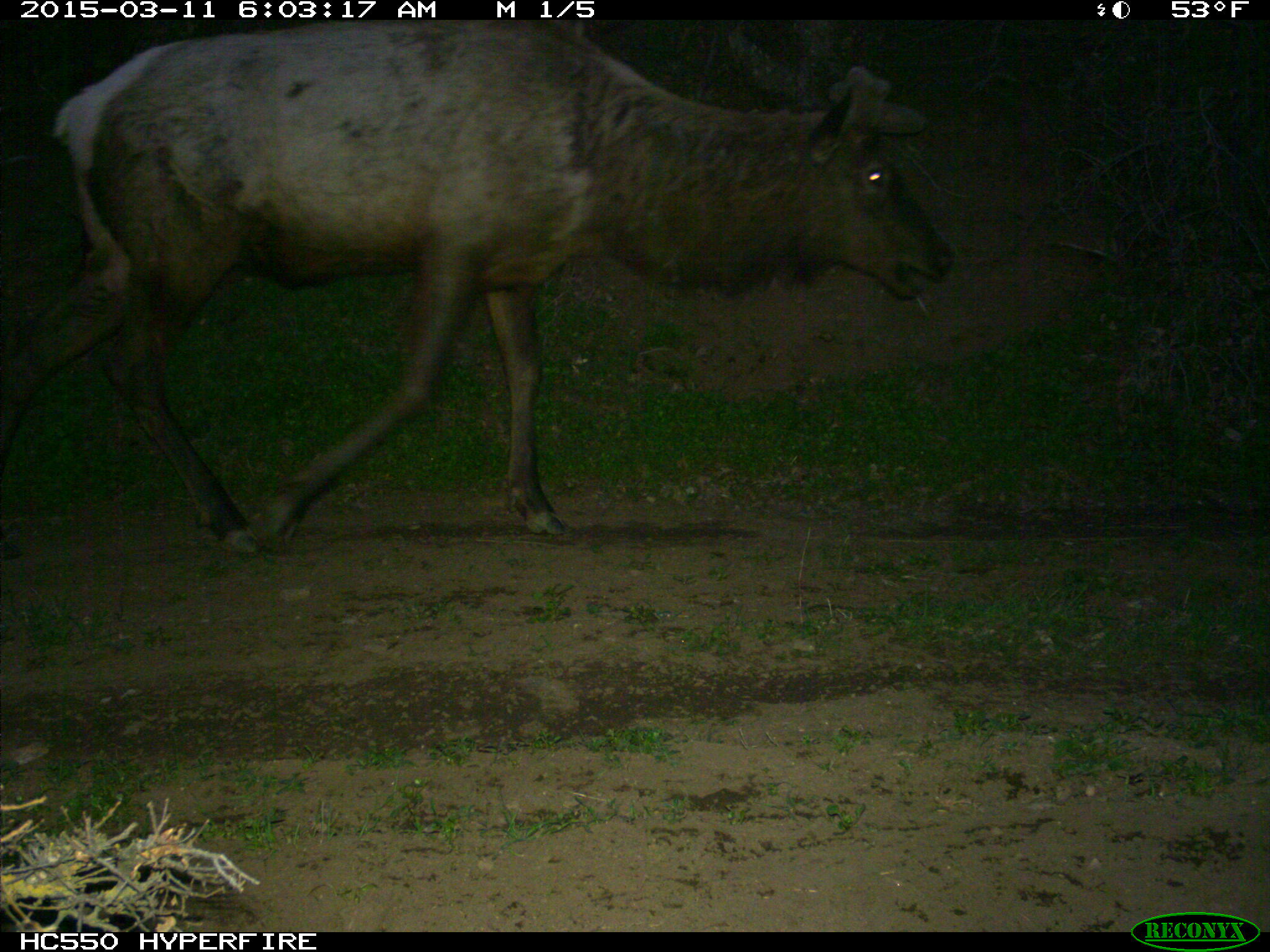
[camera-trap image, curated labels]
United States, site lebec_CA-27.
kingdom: Animalia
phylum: Chordata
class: Mammalia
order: Artiodactyla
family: Cervidae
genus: Cervus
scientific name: Cervus canadensis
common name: elk